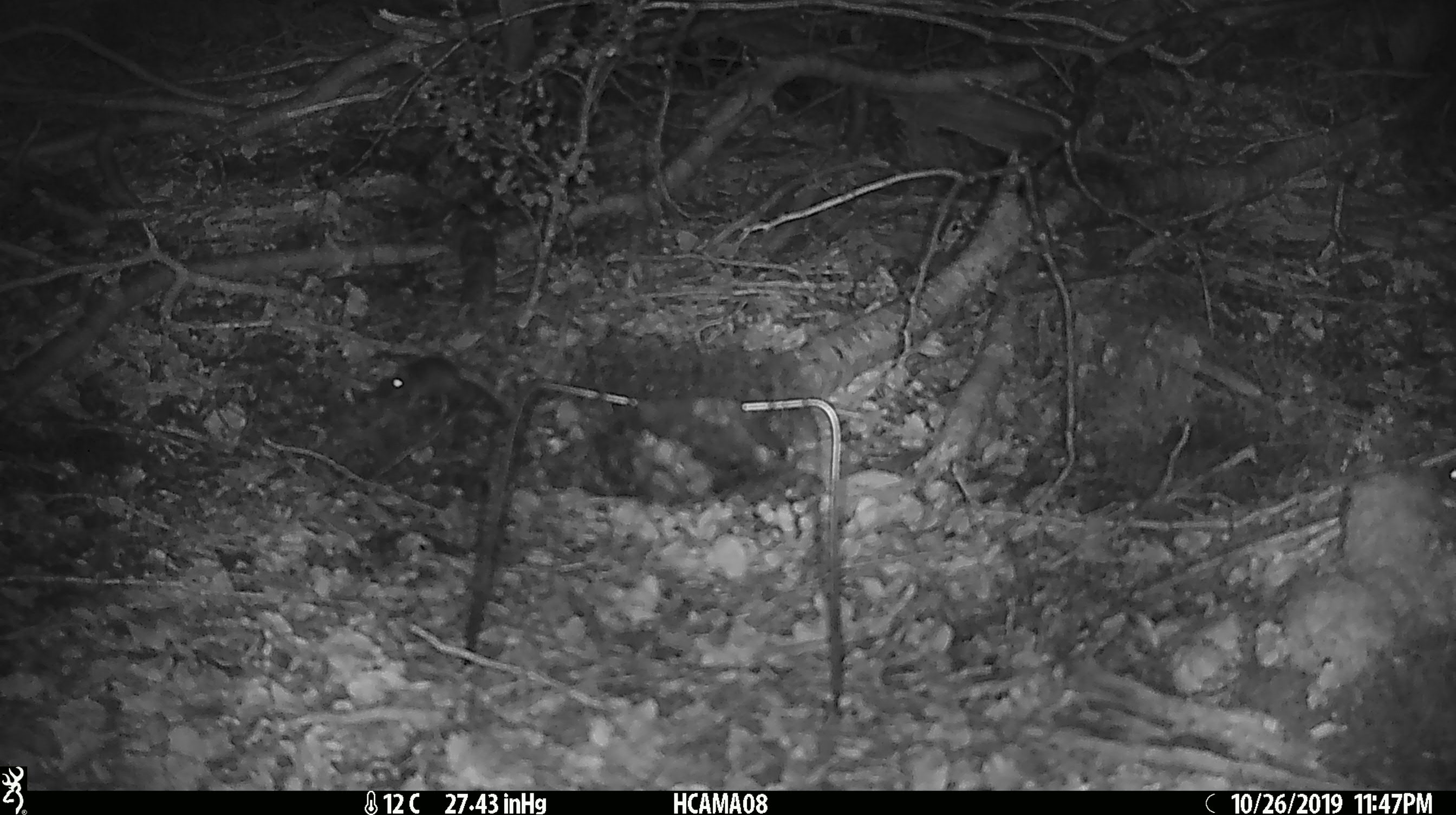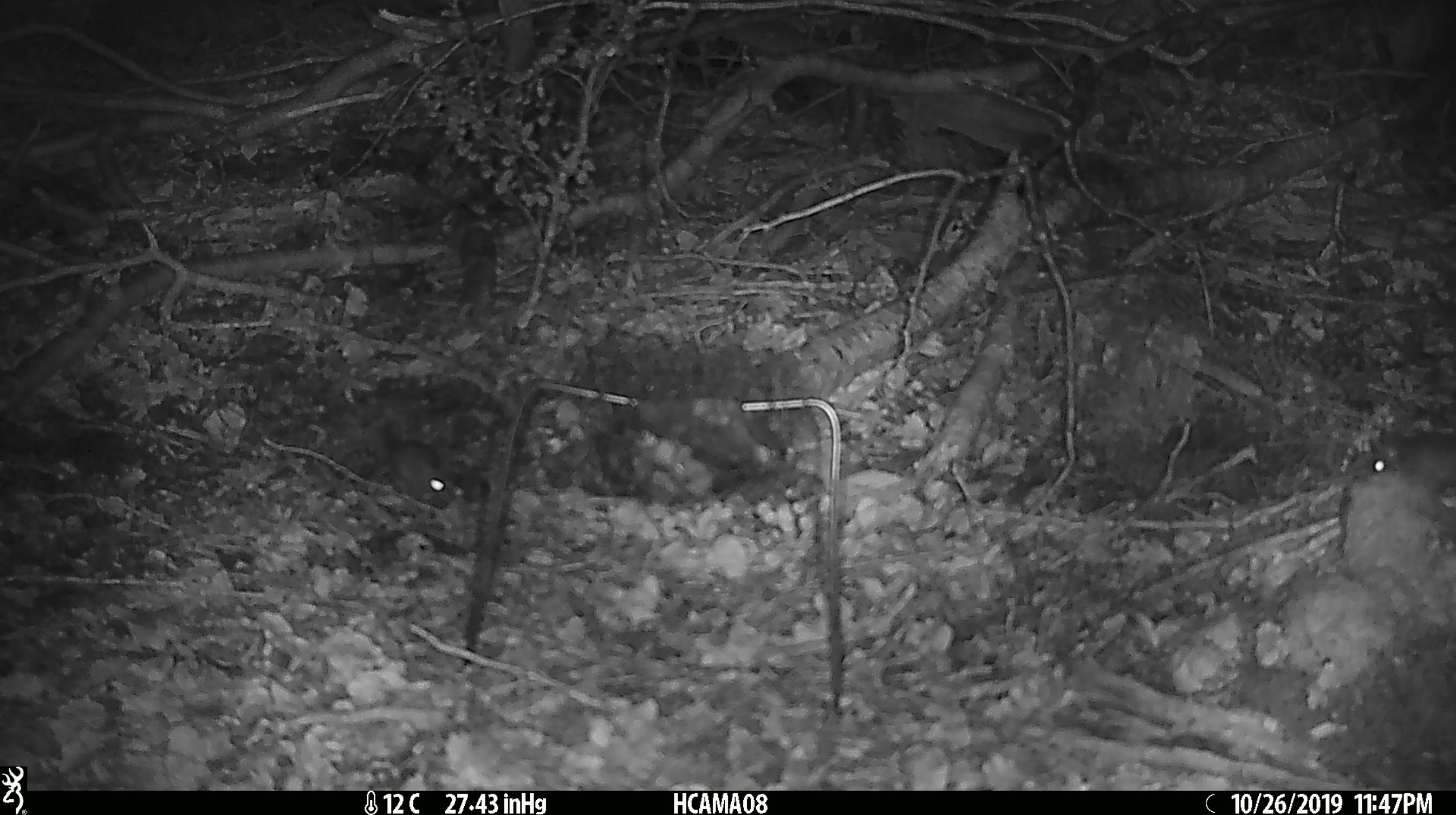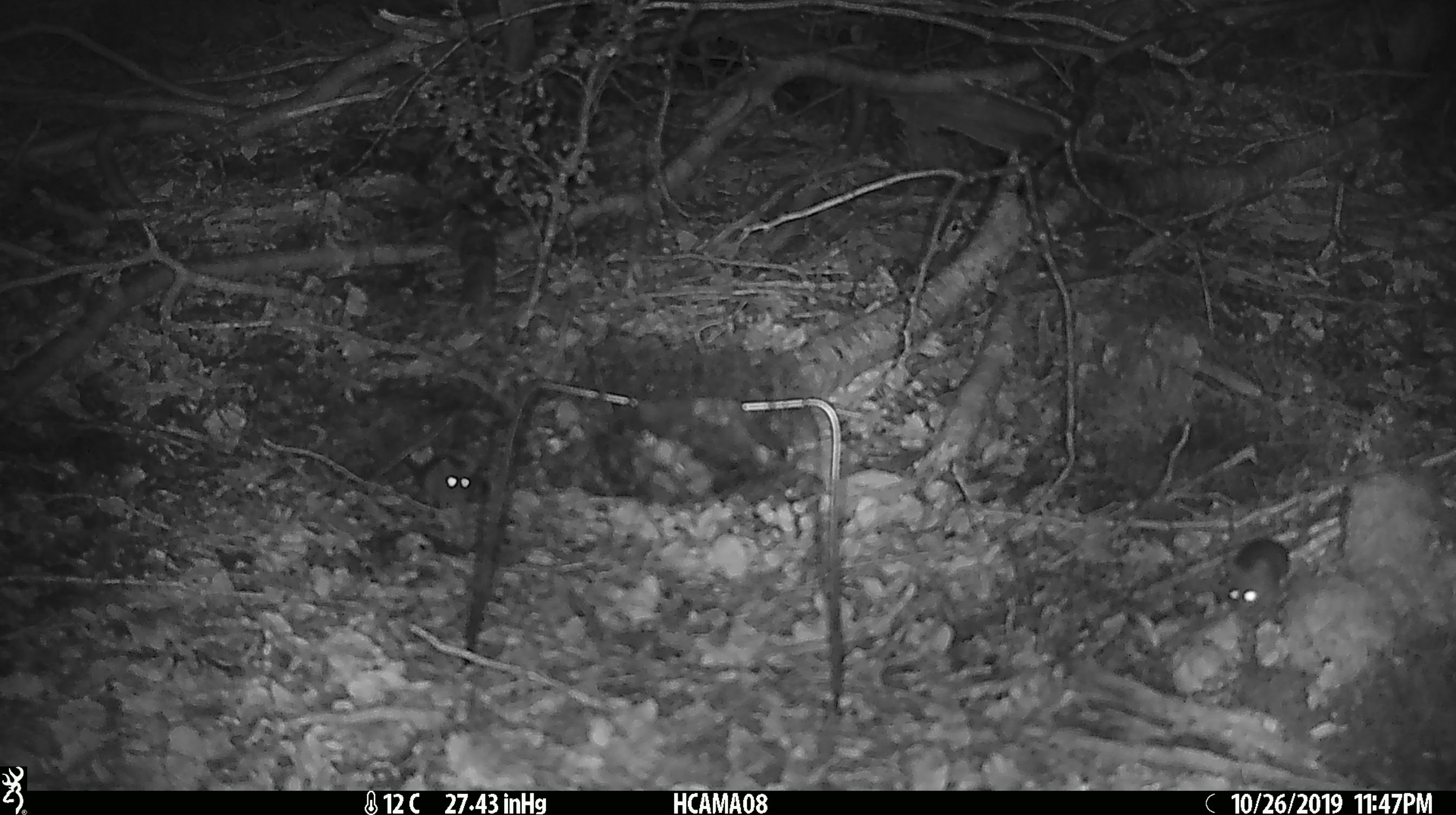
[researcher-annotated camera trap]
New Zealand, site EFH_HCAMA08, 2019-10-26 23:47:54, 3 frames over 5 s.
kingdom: Animalia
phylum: Chordata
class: Mammalia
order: Rodentia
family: Muridae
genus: Mus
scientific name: Mus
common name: mouse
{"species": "mouse (Mus)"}